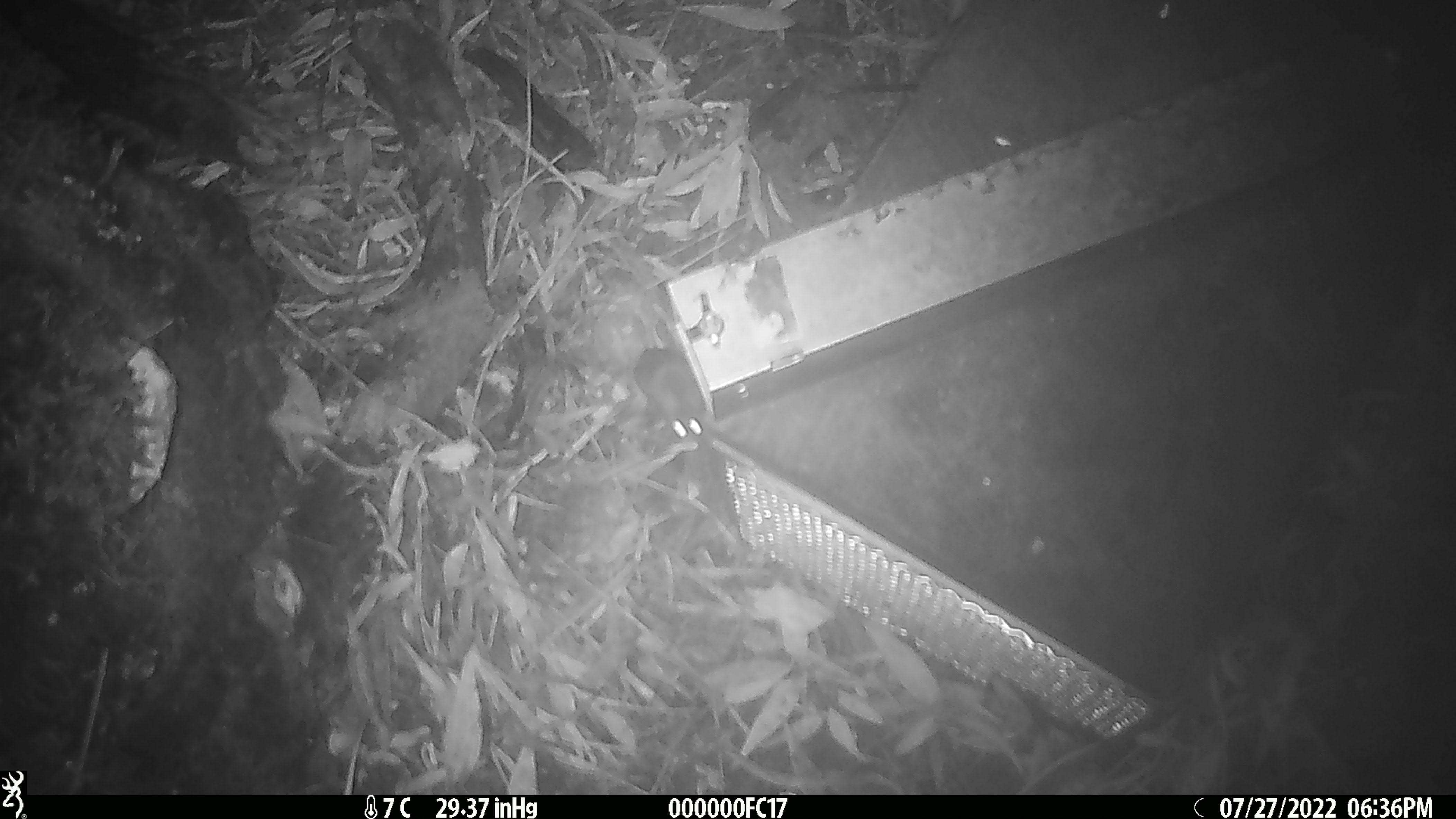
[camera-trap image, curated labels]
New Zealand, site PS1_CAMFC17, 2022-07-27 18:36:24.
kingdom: Animalia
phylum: Chordata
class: Mammalia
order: Rodentia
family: Muridae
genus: Mus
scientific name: Mus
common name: mouse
Mouse (Mus).